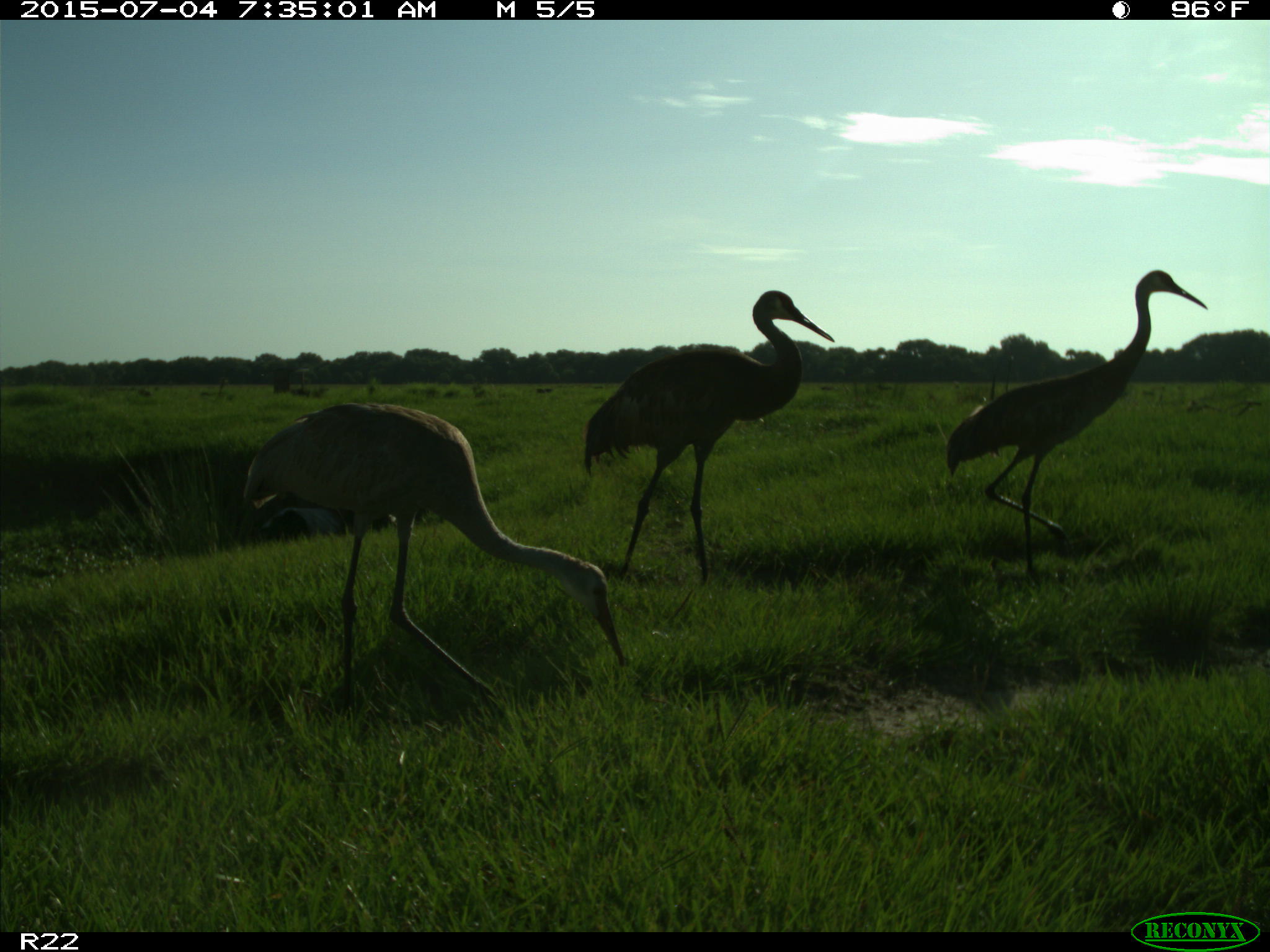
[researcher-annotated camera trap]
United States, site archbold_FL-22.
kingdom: Animalia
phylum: Chordata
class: Mammalia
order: Artiodactyla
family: Bovidae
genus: Bos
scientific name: Bos taurus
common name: domestic cow